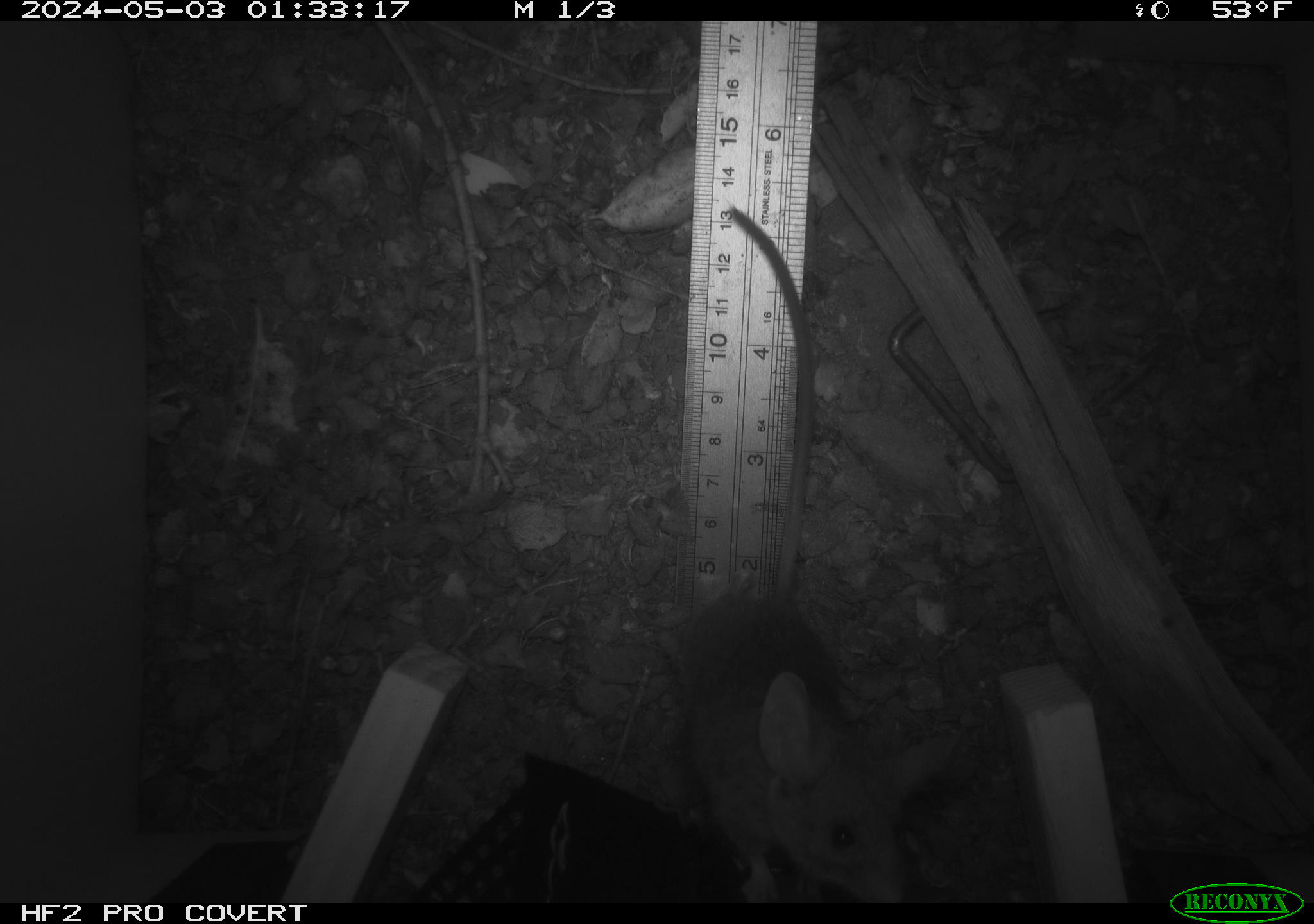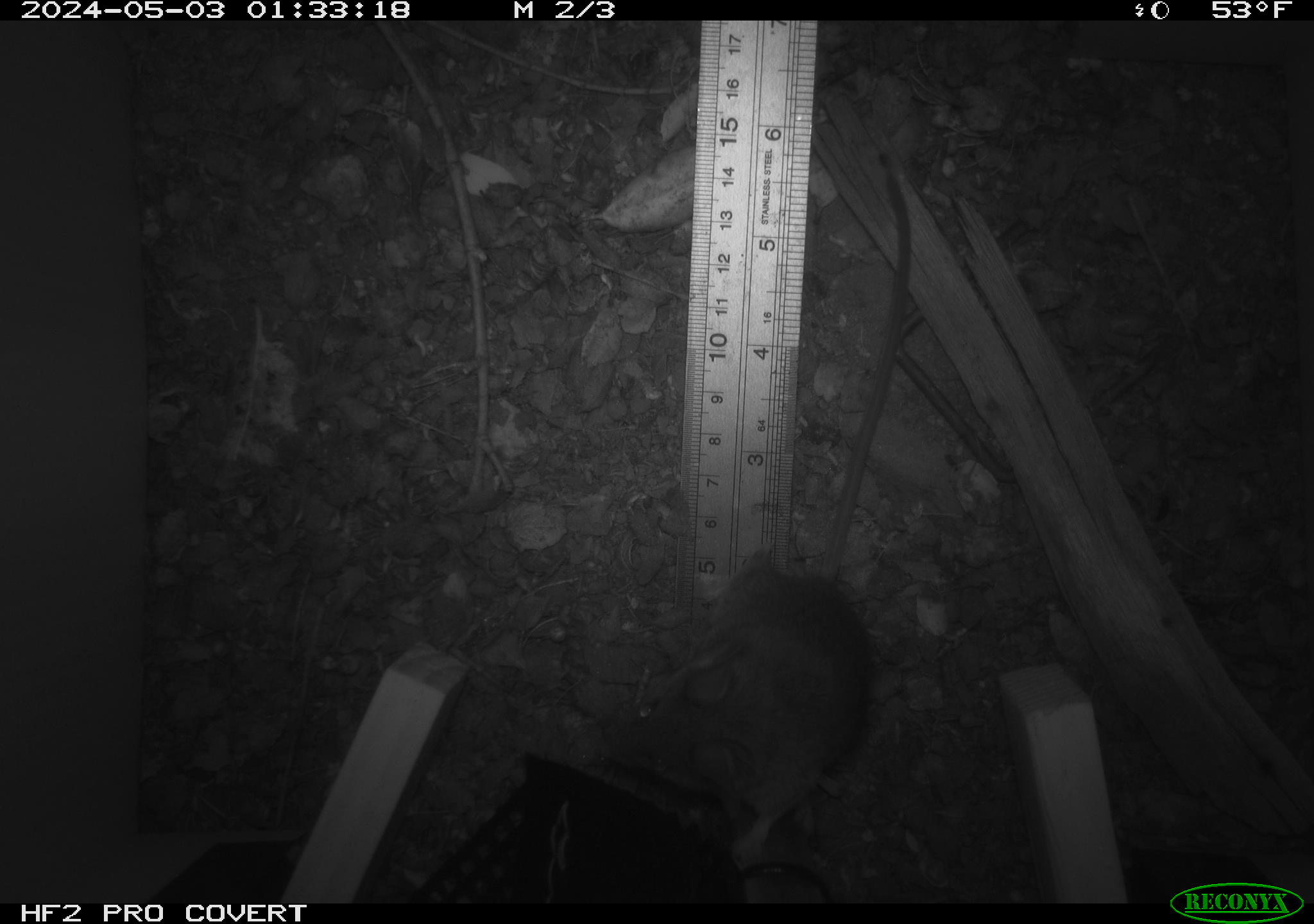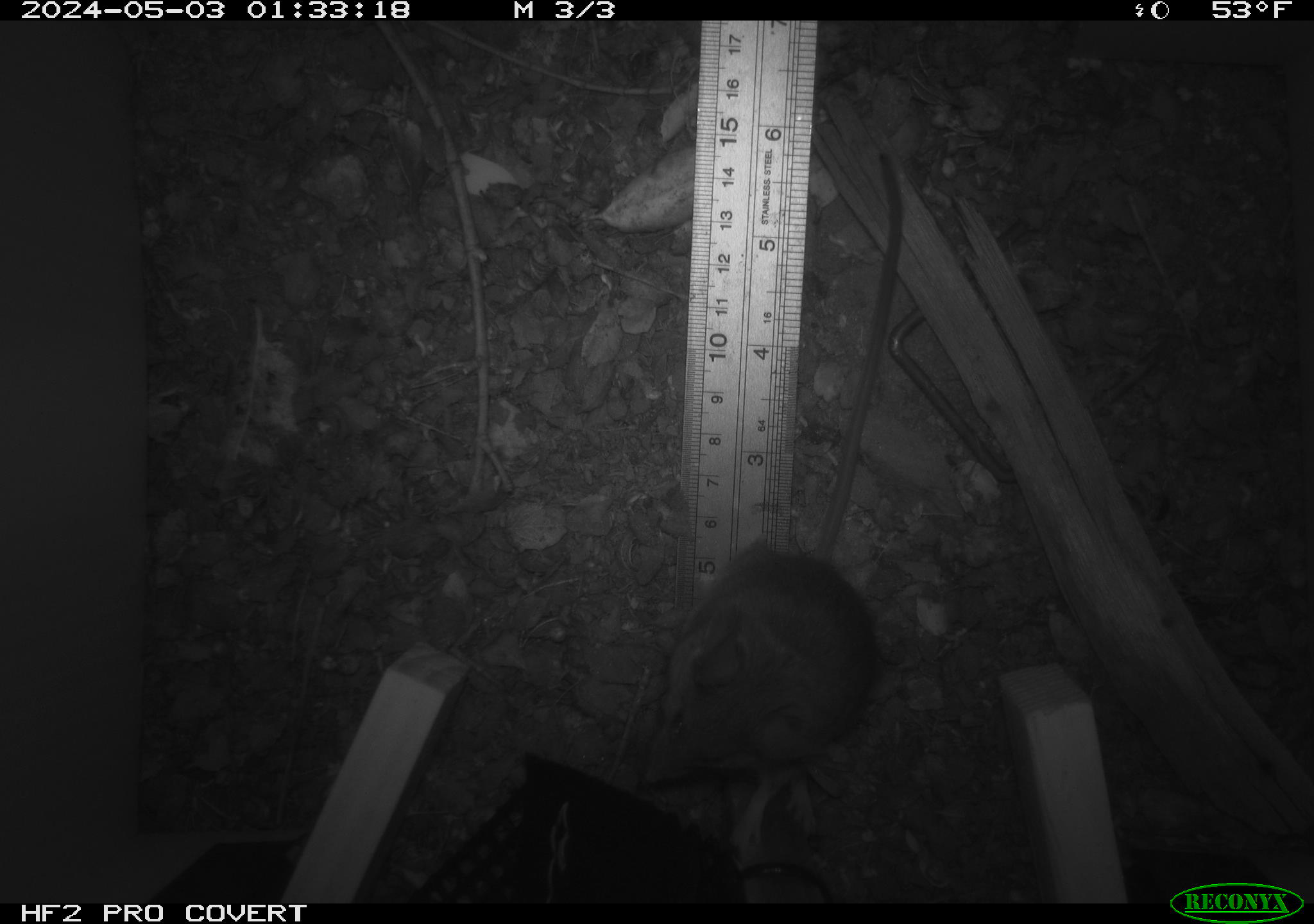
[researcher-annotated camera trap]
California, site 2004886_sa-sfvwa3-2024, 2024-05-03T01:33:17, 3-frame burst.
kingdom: Animalia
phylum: Chordata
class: Mammalia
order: Rodentia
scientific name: Rodentia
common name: mouse species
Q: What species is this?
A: Mouse species (Rodentia).